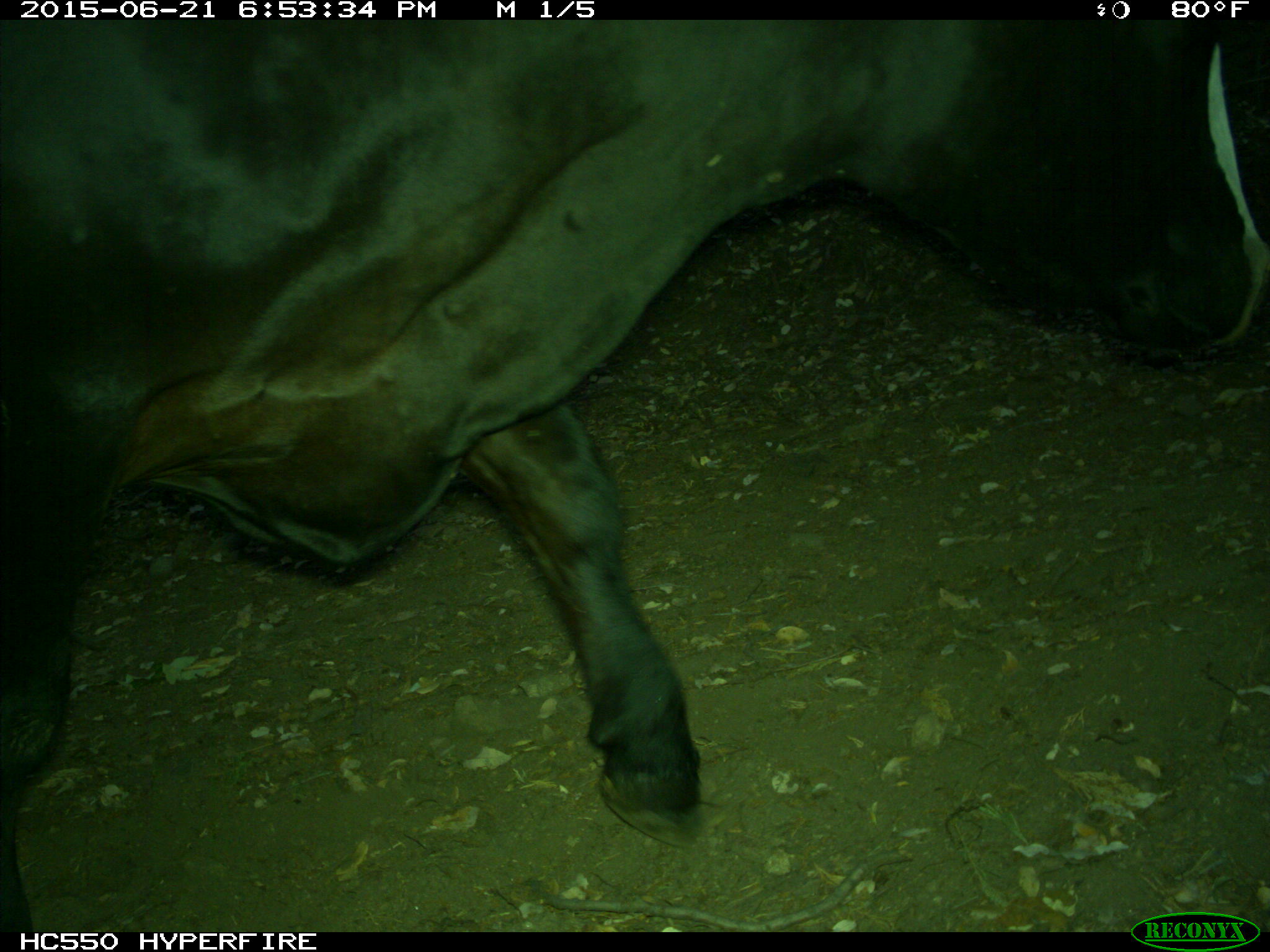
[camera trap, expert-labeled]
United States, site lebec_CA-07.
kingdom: Animalia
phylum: Chordata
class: Mammalia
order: Artiodactyla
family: Bovidae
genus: Bos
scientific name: Bos taurus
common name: domestic cow